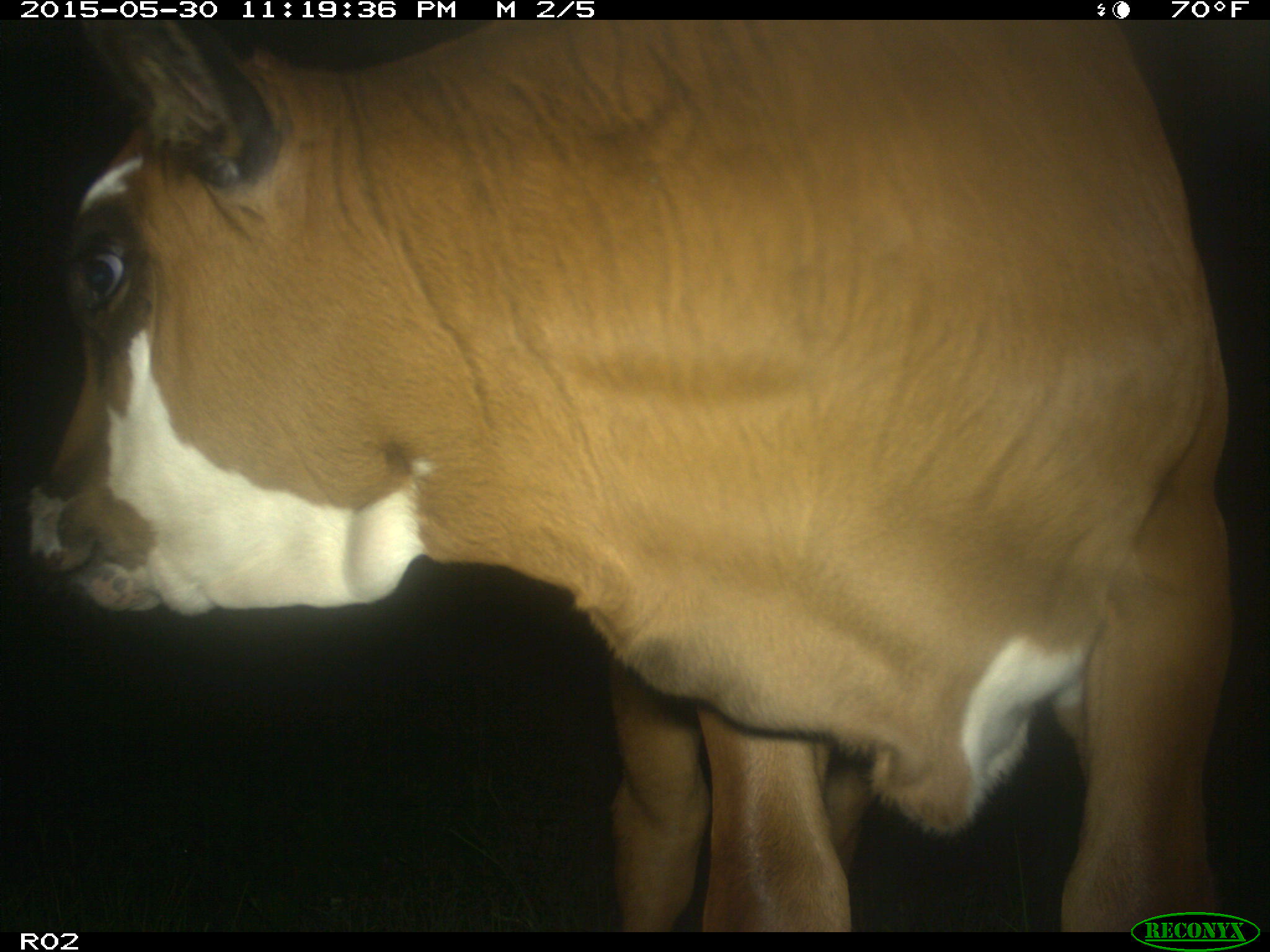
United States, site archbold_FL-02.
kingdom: Animalia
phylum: Chordata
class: Mammalia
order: Artiodactyla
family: Bovidae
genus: Bos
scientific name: Bos taurus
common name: domestic cow